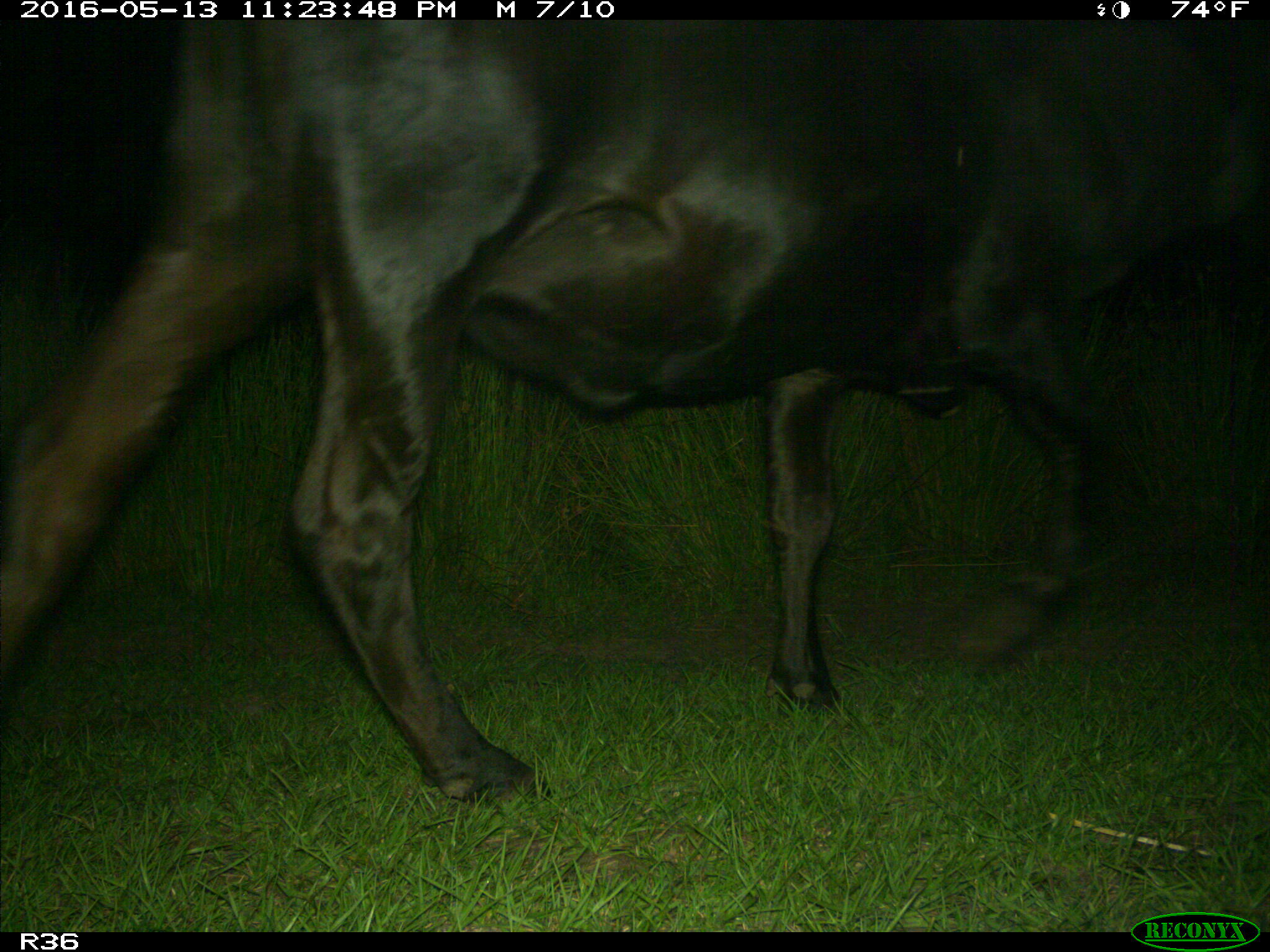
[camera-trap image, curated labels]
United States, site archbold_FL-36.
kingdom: Animalia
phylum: Chordata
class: Mammalia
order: Artiodactyla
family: Bovidae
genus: Bos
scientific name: Bos taurus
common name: domestic cow